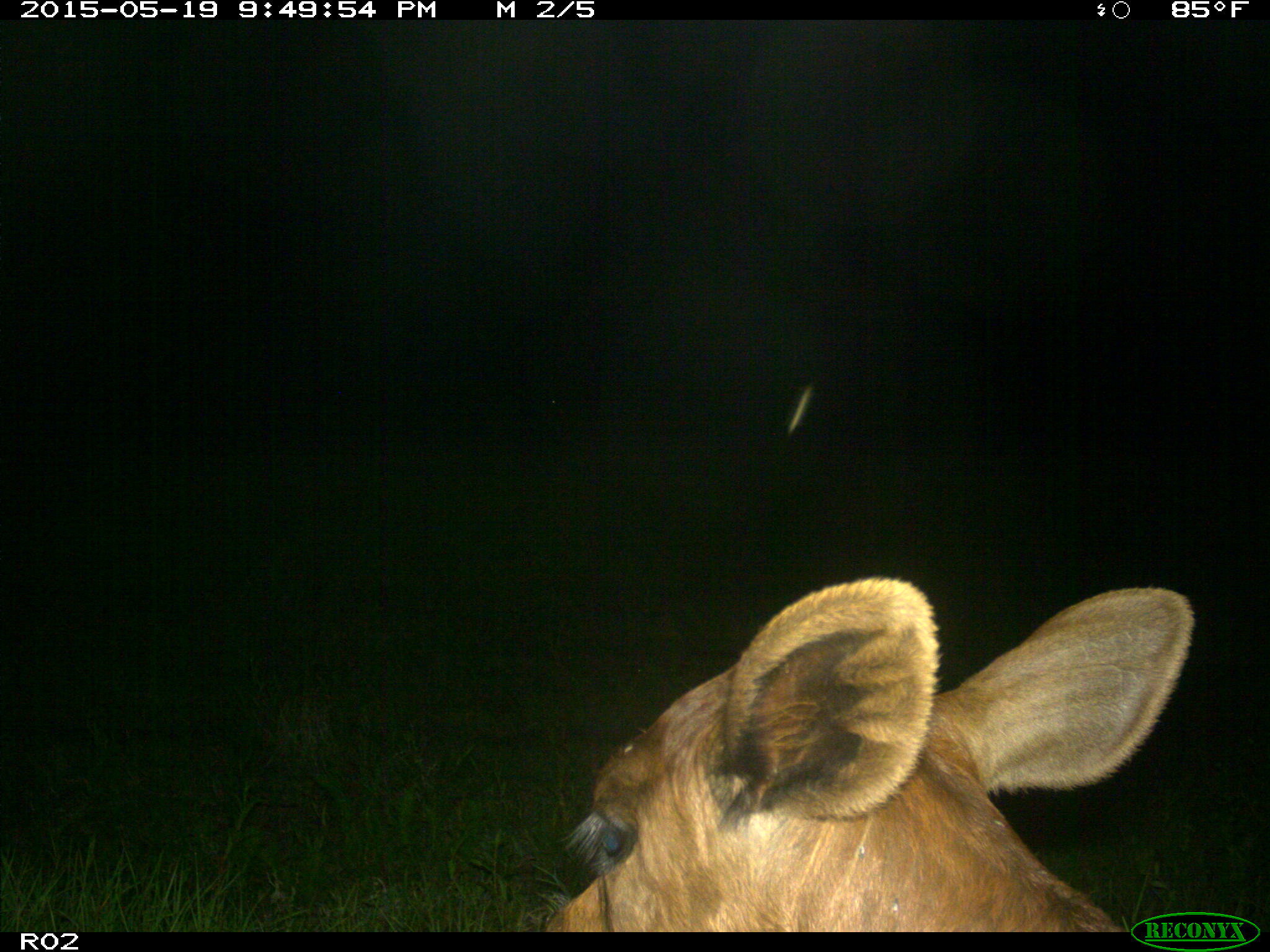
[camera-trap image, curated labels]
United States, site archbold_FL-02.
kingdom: Animalia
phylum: Chordata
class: Mammalia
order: Artiodactyla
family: Bovidae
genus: Bos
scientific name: Bos taurus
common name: domestic cow